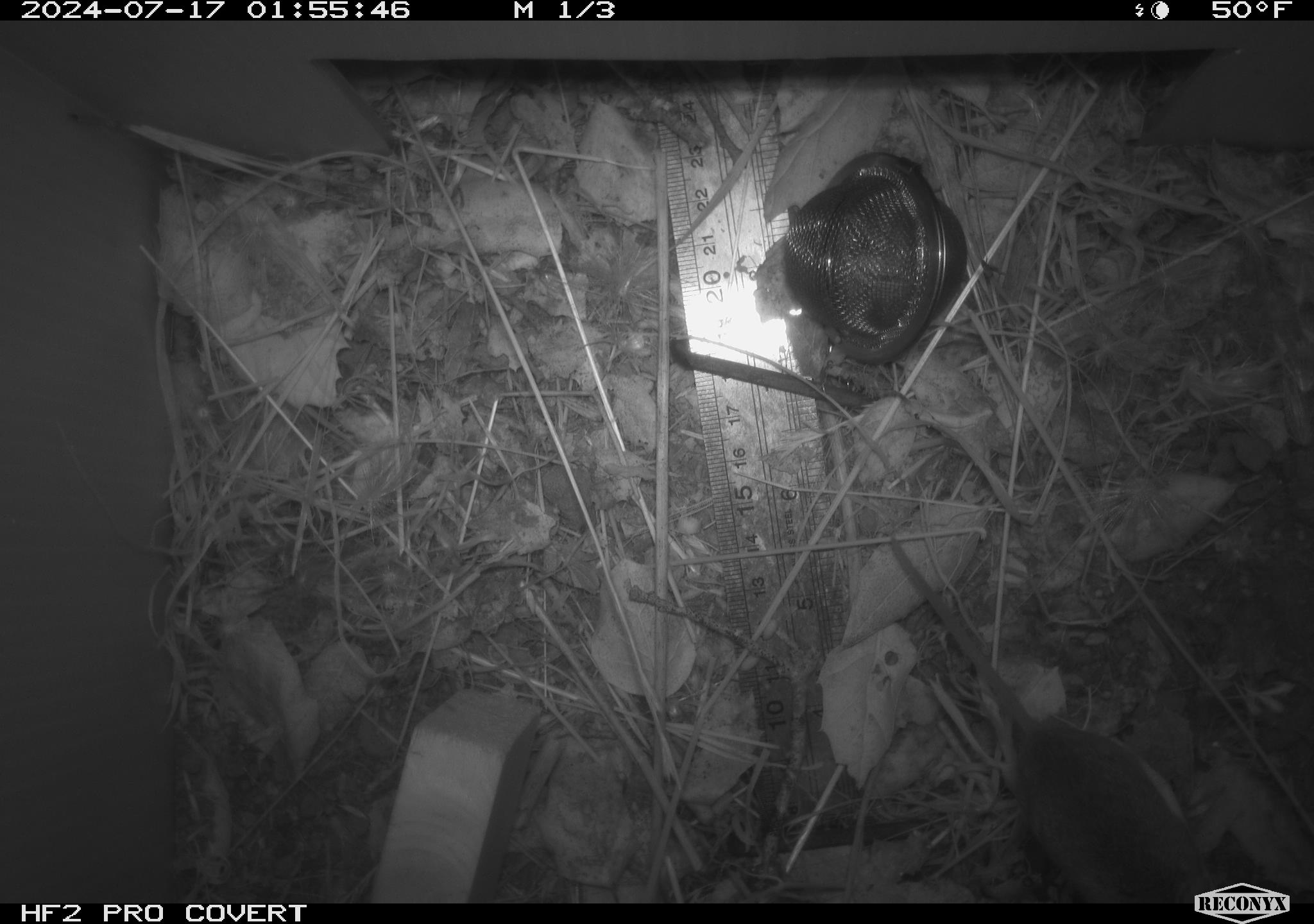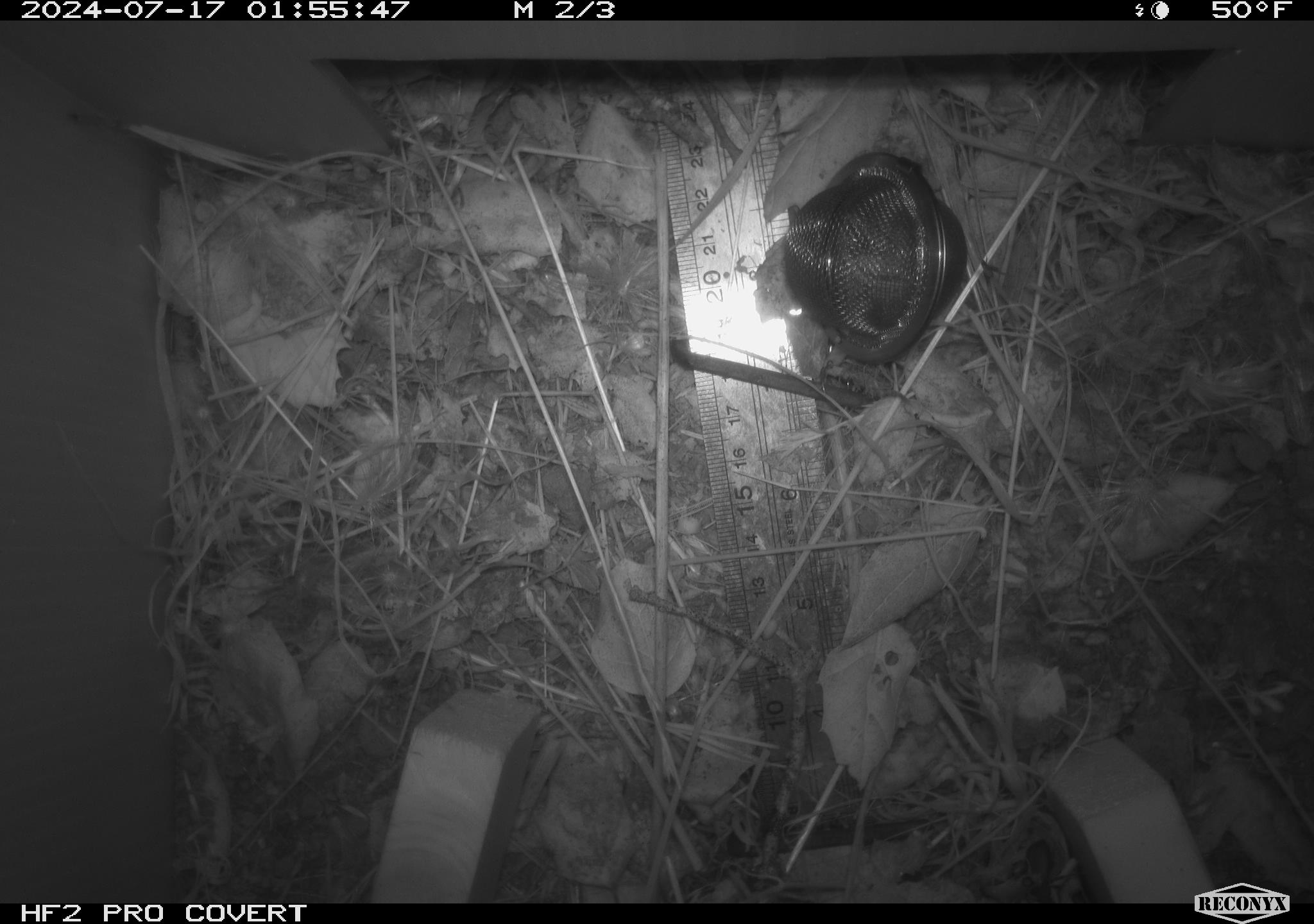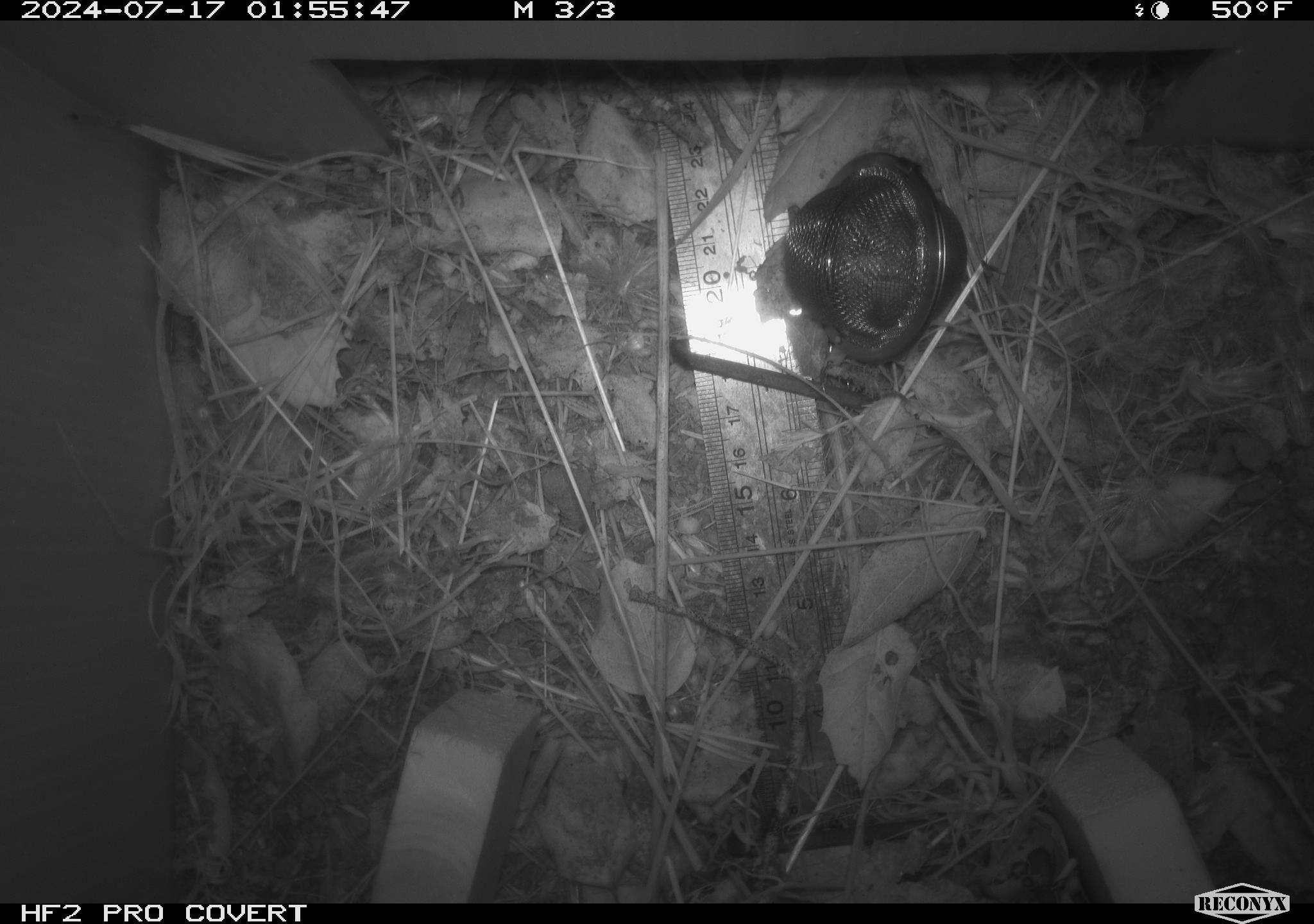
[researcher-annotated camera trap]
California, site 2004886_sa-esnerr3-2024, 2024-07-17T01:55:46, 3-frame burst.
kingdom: Animalia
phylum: Chordata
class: Mammalia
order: Rodentia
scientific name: Rodentia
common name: rodent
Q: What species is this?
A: Rodent (Rodentia).